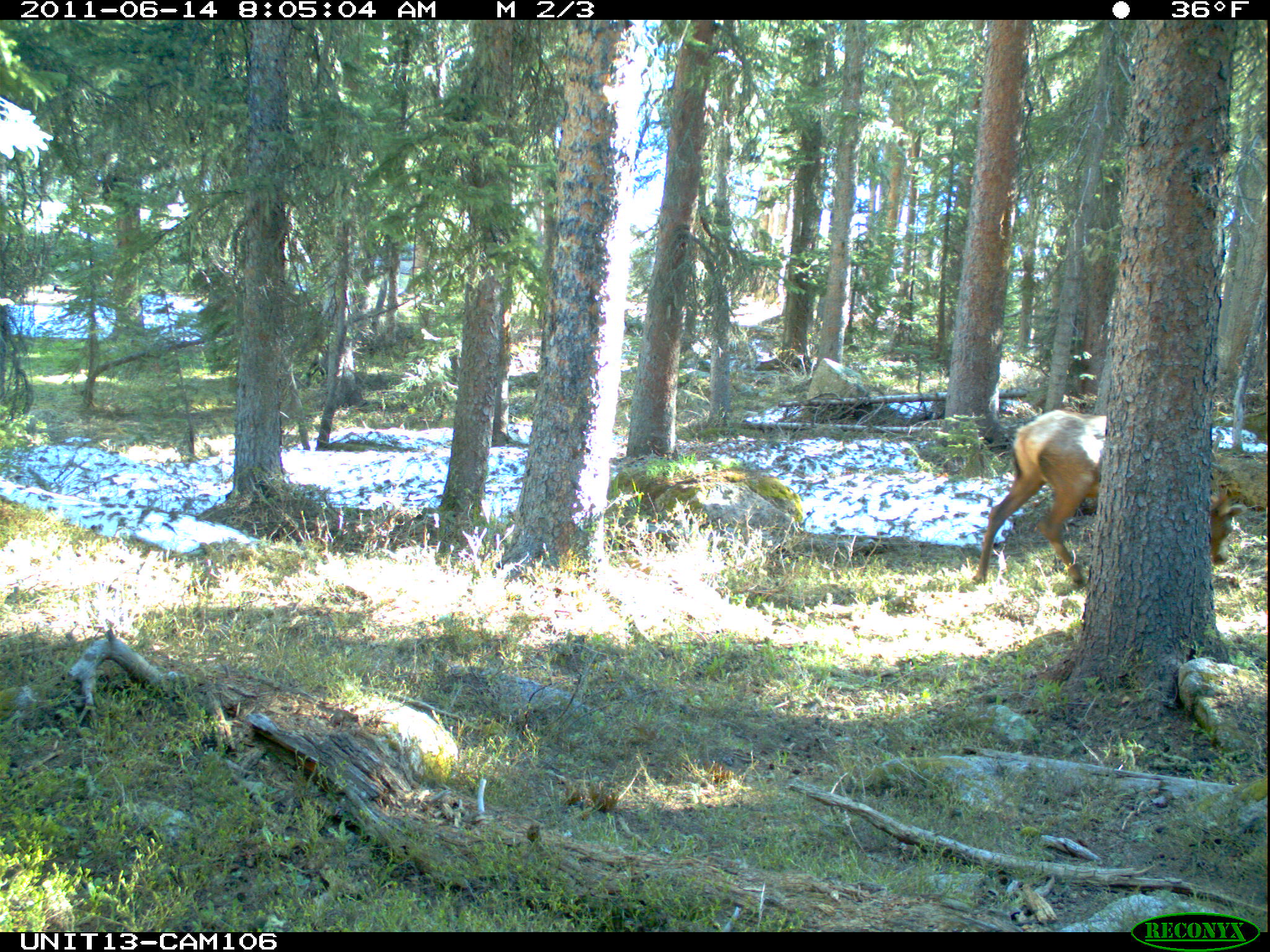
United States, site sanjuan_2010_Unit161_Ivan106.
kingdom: Animalia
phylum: Chordata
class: Mammalia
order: Artiodactyla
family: Cervidae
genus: Cervus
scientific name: Cervus elaphus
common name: red deer